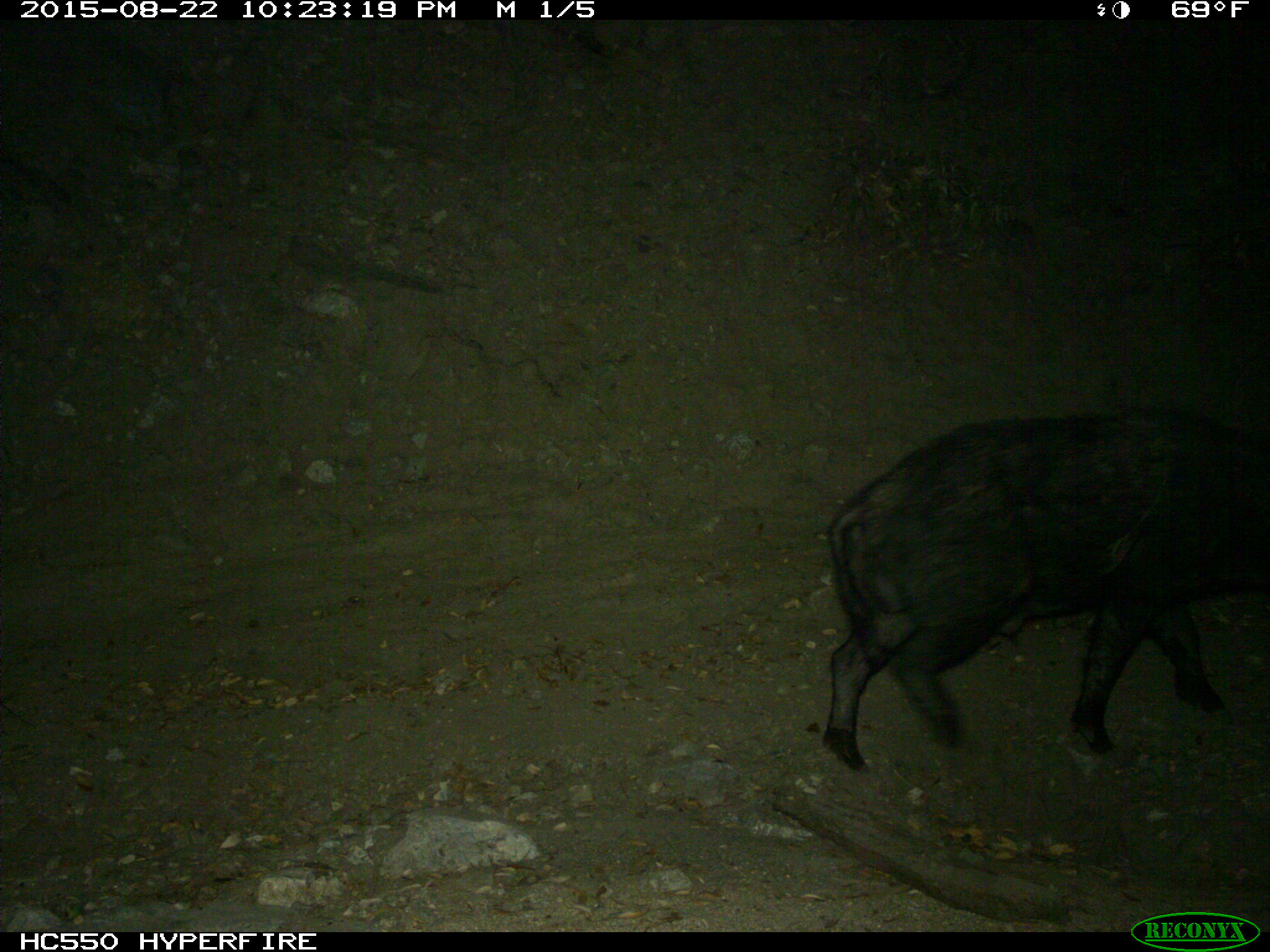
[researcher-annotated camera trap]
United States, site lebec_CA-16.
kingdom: Animalia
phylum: Chordata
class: Mammalia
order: Artiodactyla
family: Suidae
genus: Sus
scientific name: Sus scrofa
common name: wild boar